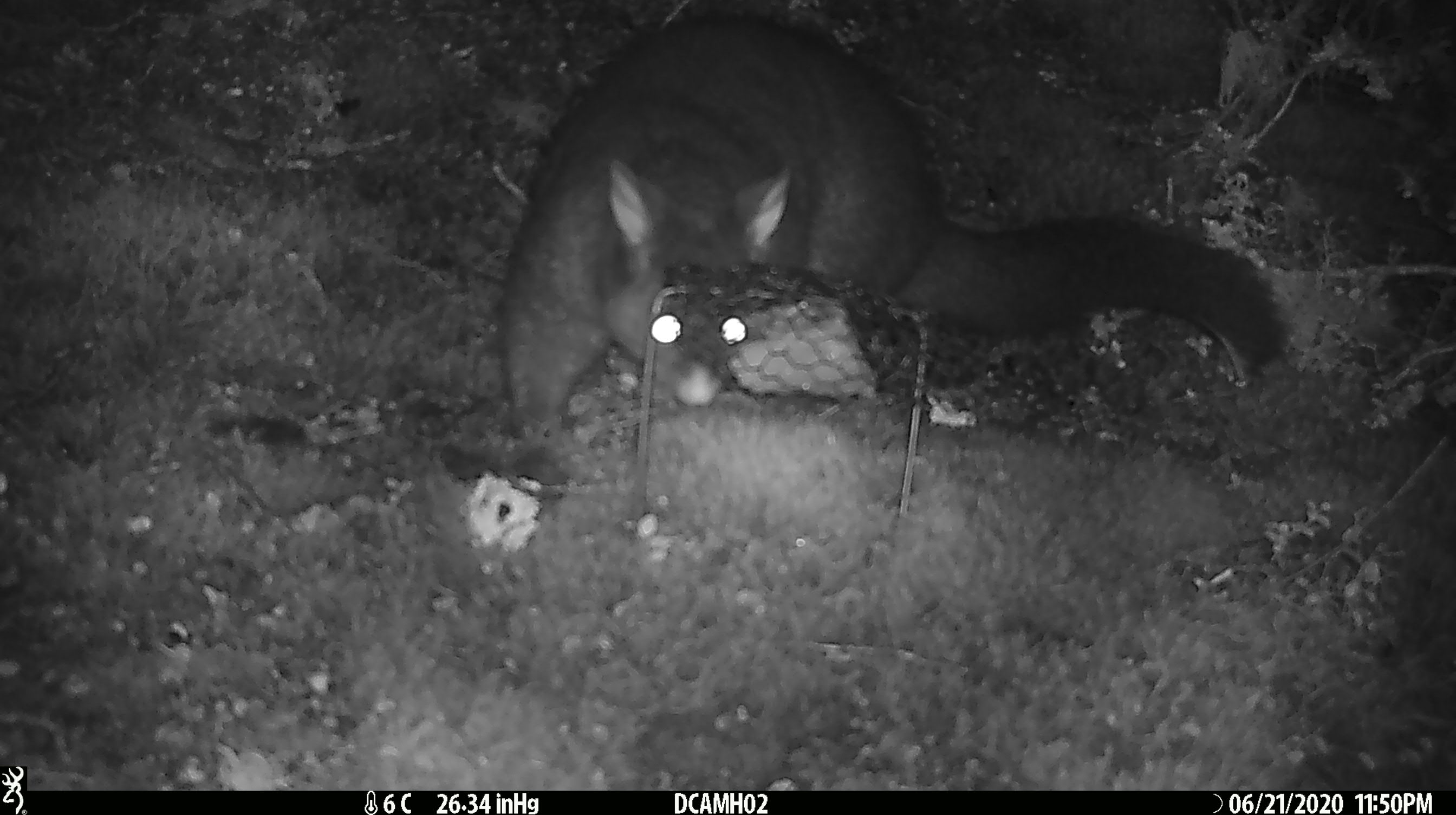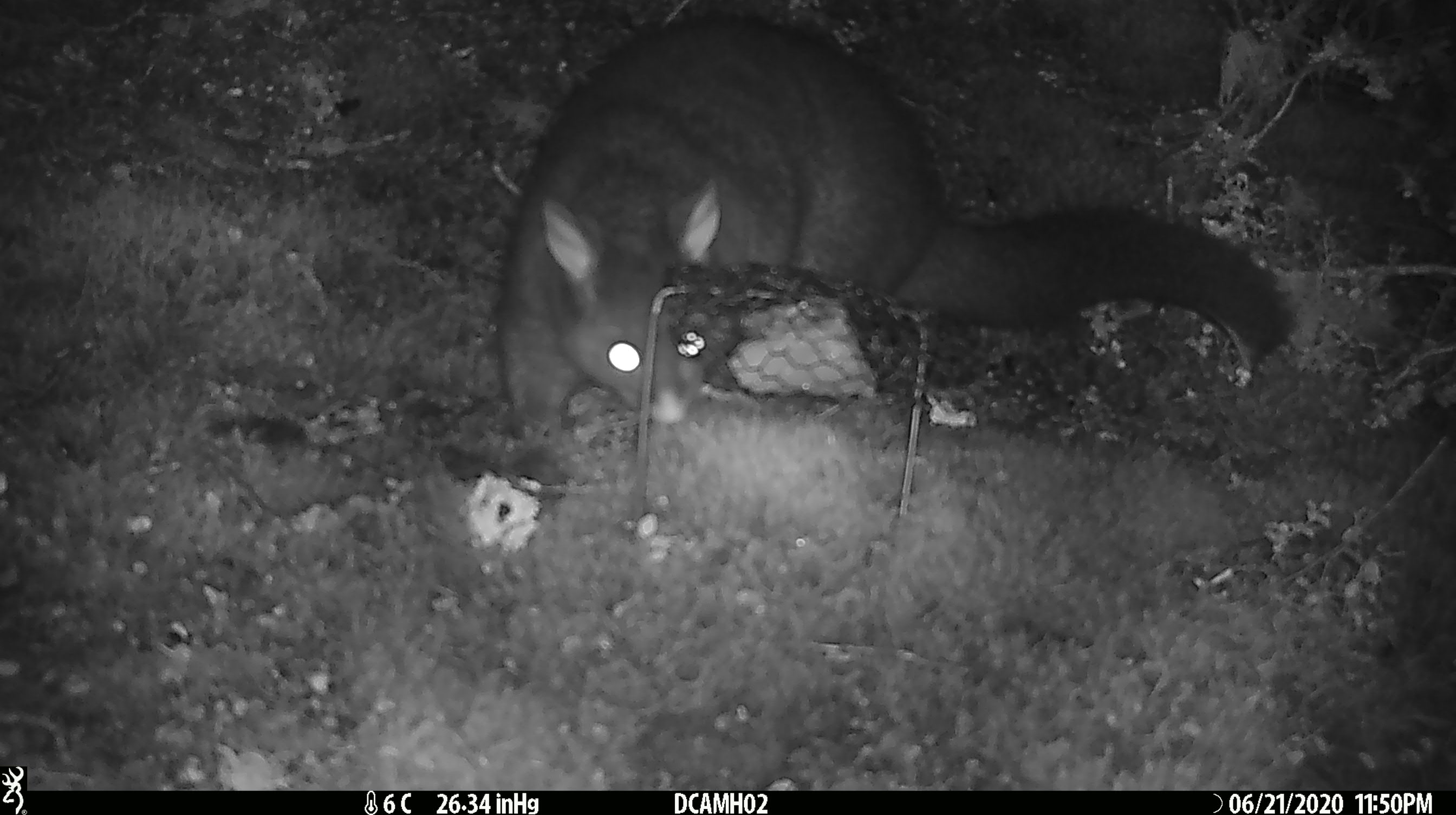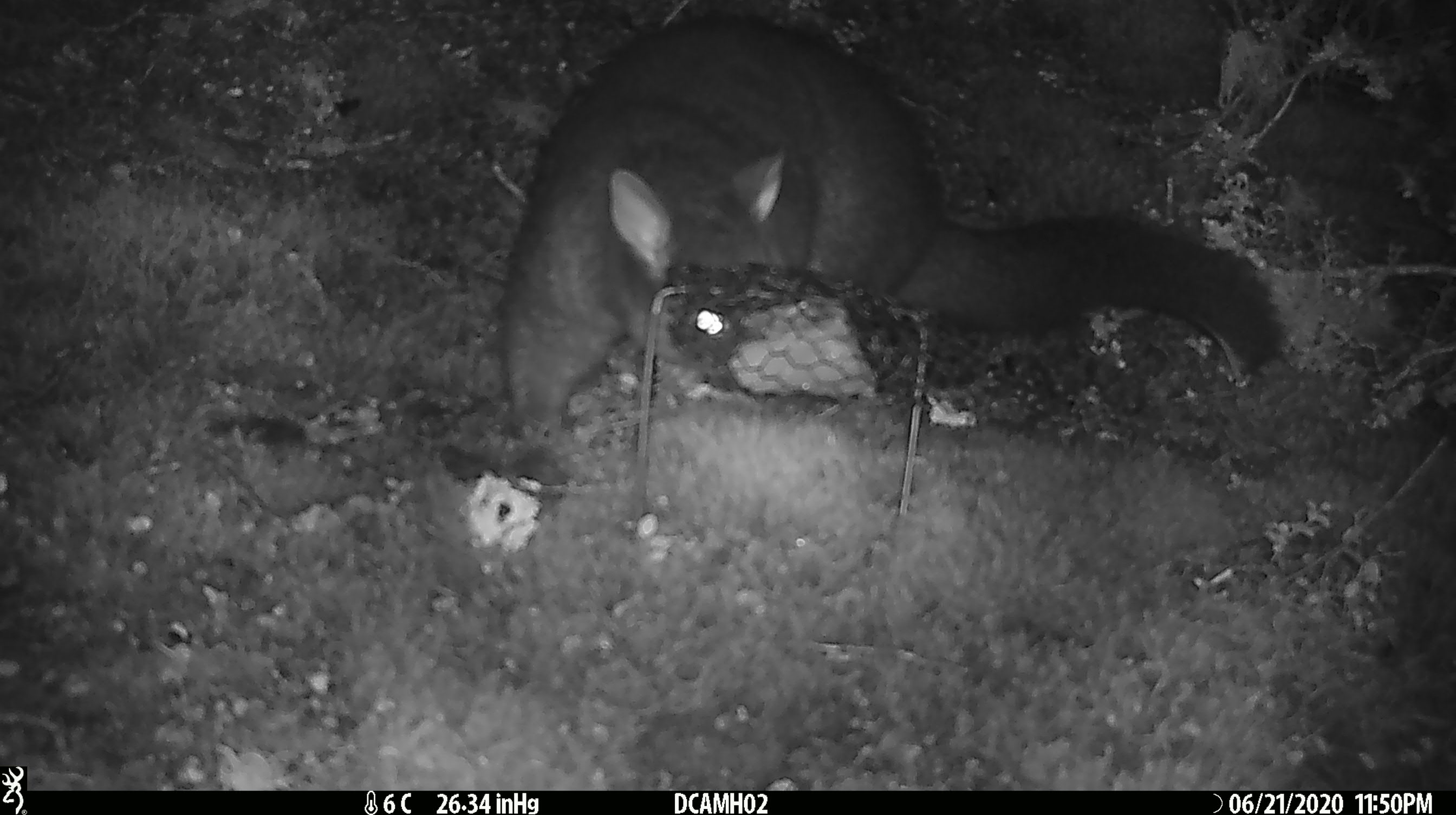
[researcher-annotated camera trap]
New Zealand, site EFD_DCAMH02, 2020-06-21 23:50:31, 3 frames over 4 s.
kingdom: Animalia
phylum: Chordata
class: Mammalia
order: Diprotodontia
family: Phalangeridae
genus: Trichosurus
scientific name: Trichosurus vulpecula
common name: common brushtail possum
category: possum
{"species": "possum (common brushtail possum) (Trichosurus vulpecula)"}